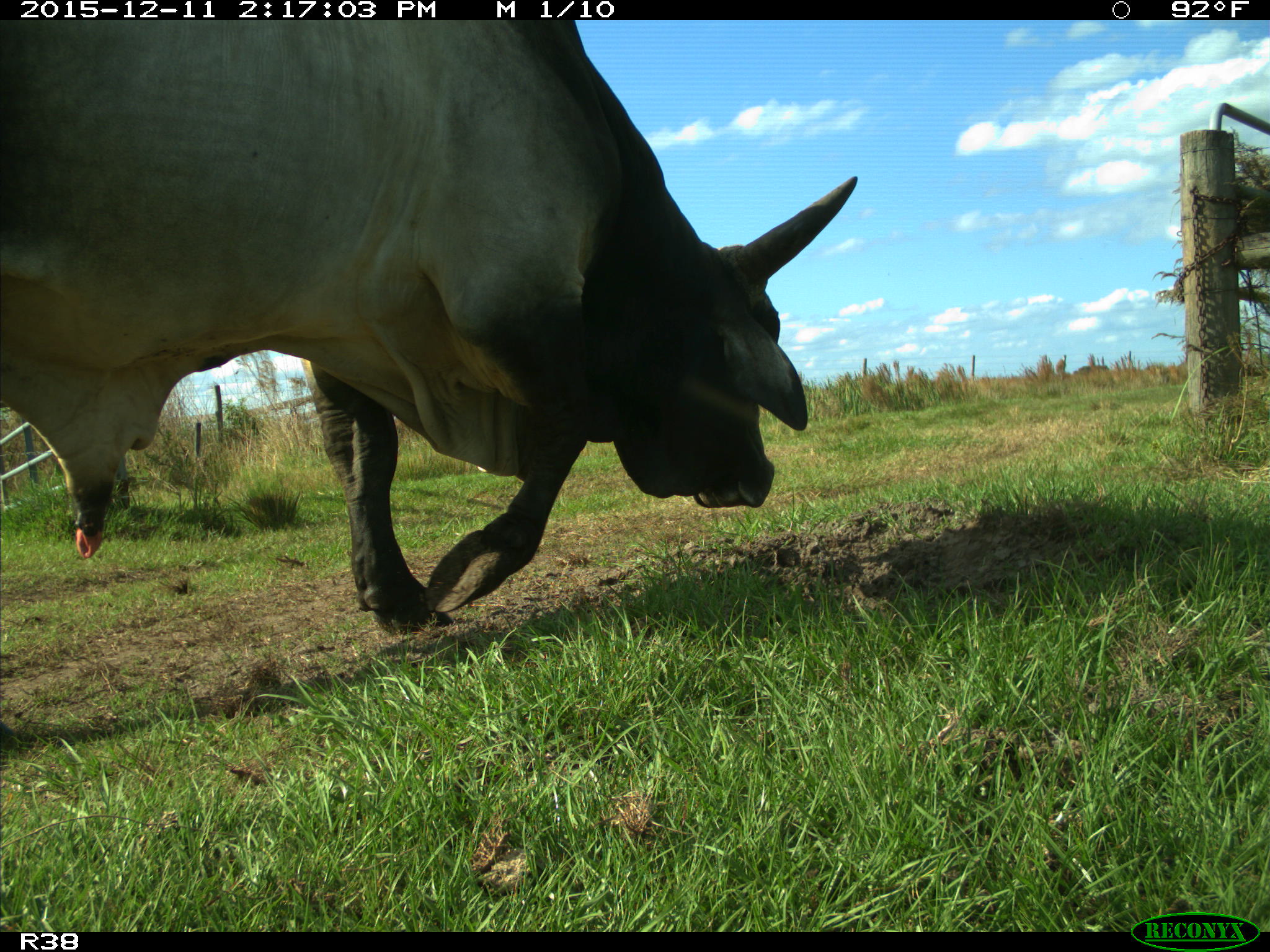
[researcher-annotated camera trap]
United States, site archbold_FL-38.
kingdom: Animalia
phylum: Chordata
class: Mammalia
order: Artiodactyla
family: Bovidae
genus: Bos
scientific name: Bos taurus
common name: domestic cow